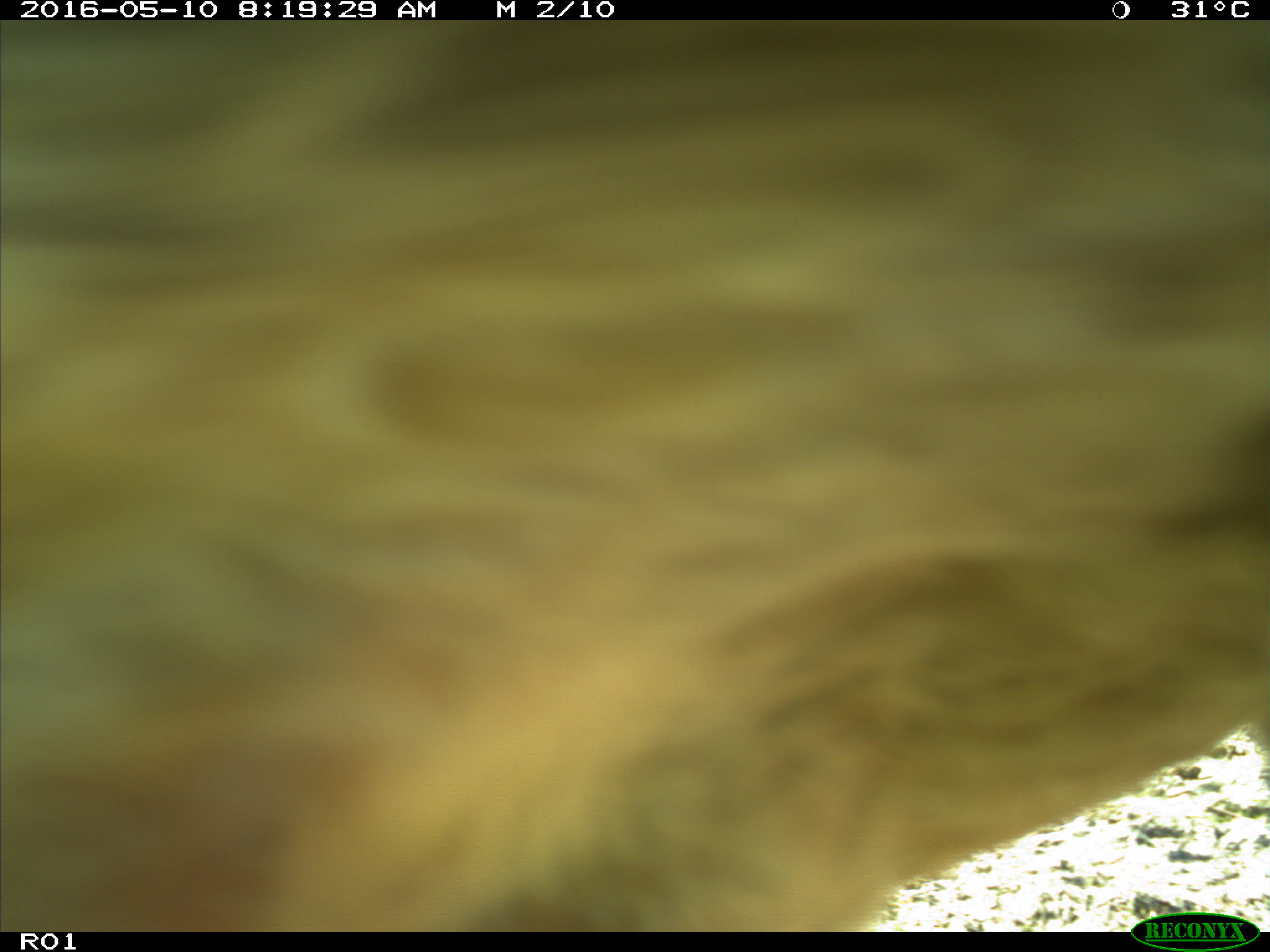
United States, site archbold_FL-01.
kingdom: Animalia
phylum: Chordata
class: Mammalia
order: Artiodactyla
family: Bovidae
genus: Bos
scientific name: Bos taurus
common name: domestic cow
Bos taurus (domestic cow).